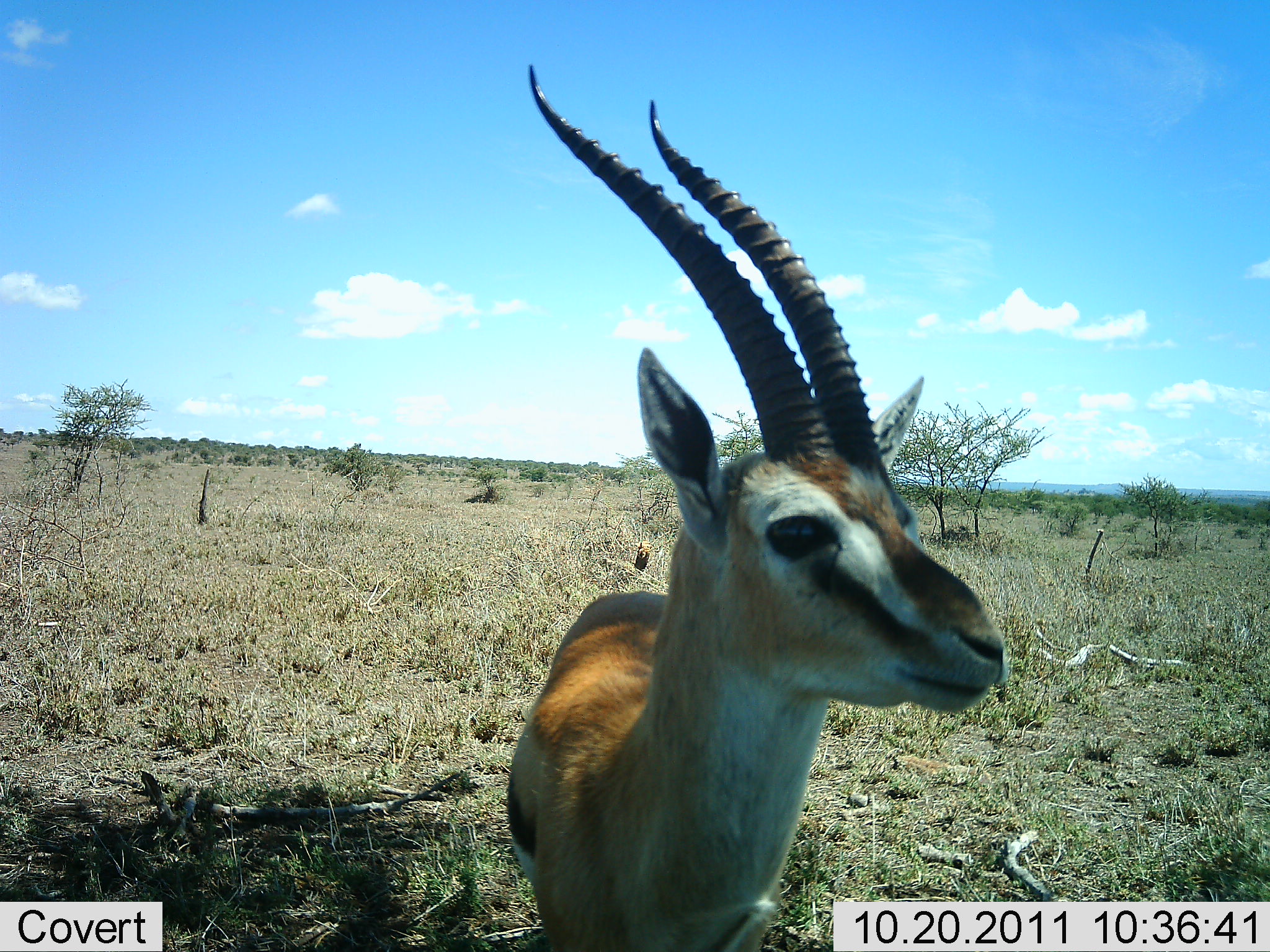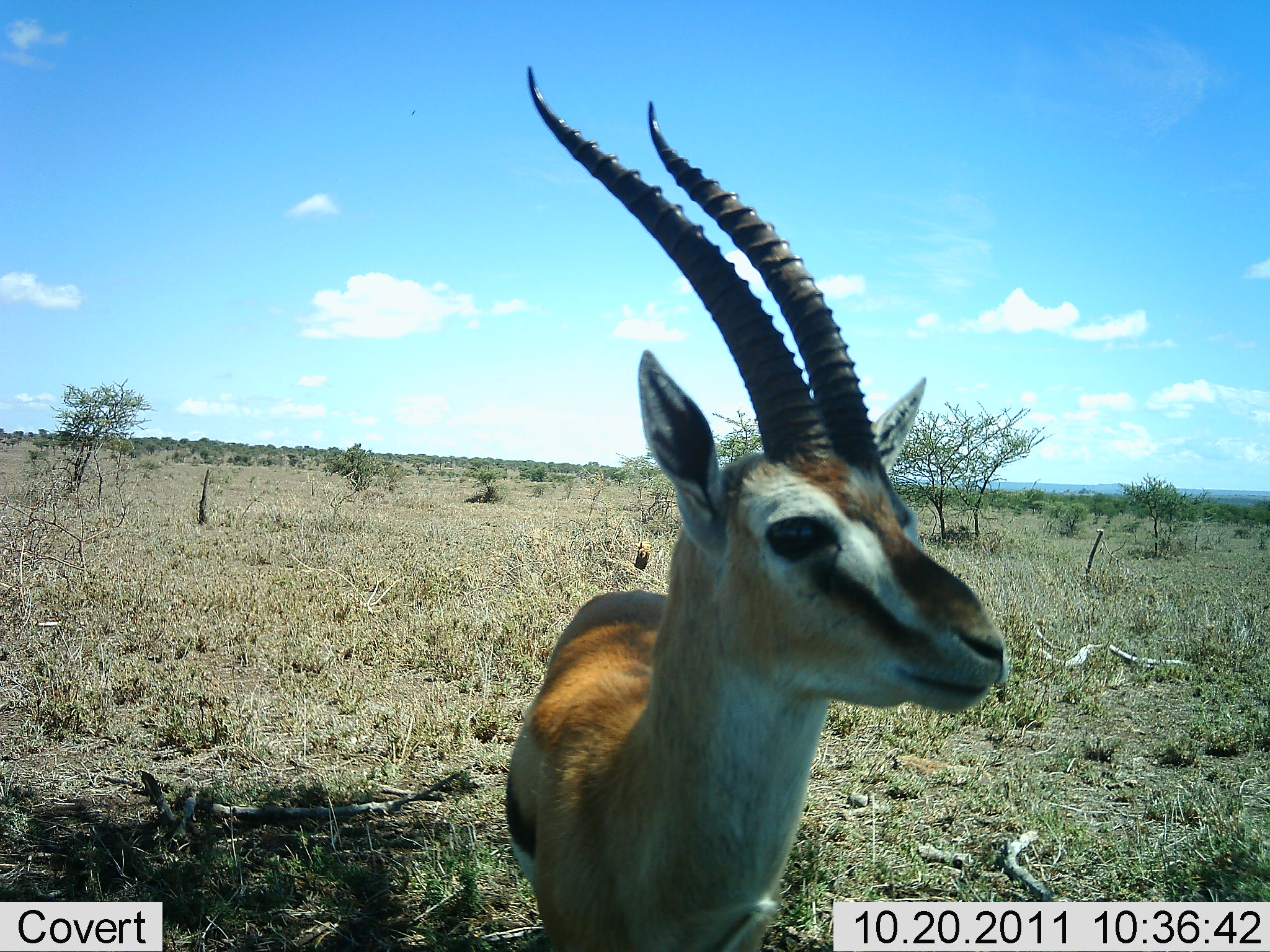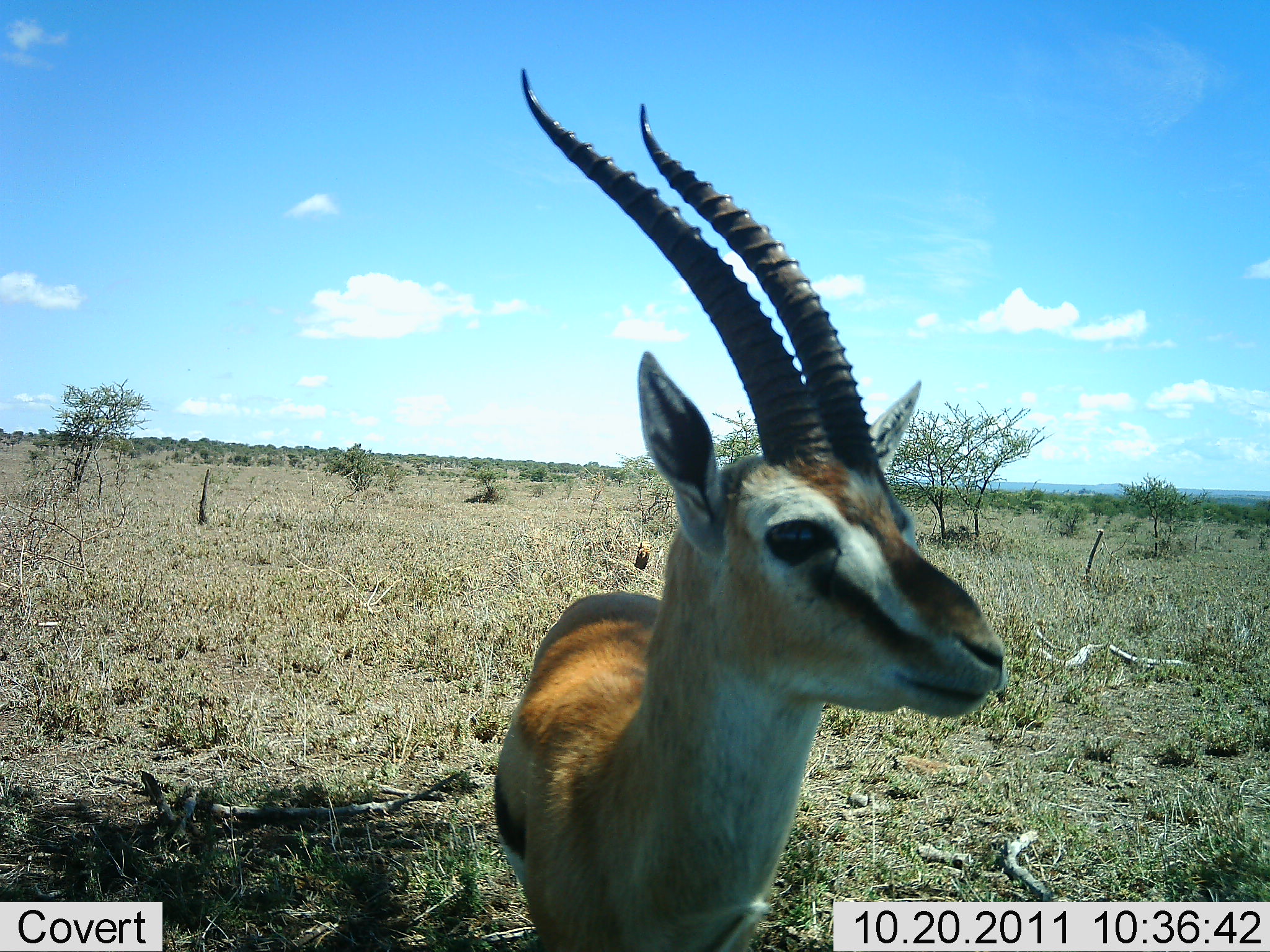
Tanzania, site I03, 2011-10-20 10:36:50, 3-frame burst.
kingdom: Animalia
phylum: Chordata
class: Mammalia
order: Artiodactyla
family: Bovidae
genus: Eudorcas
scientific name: Eudorcas thomsonii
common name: thomson's gazelle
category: gazellethomsons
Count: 1.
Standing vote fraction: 100%.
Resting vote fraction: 0%.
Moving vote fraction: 0%.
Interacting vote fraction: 0%.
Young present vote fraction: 0%.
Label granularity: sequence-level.